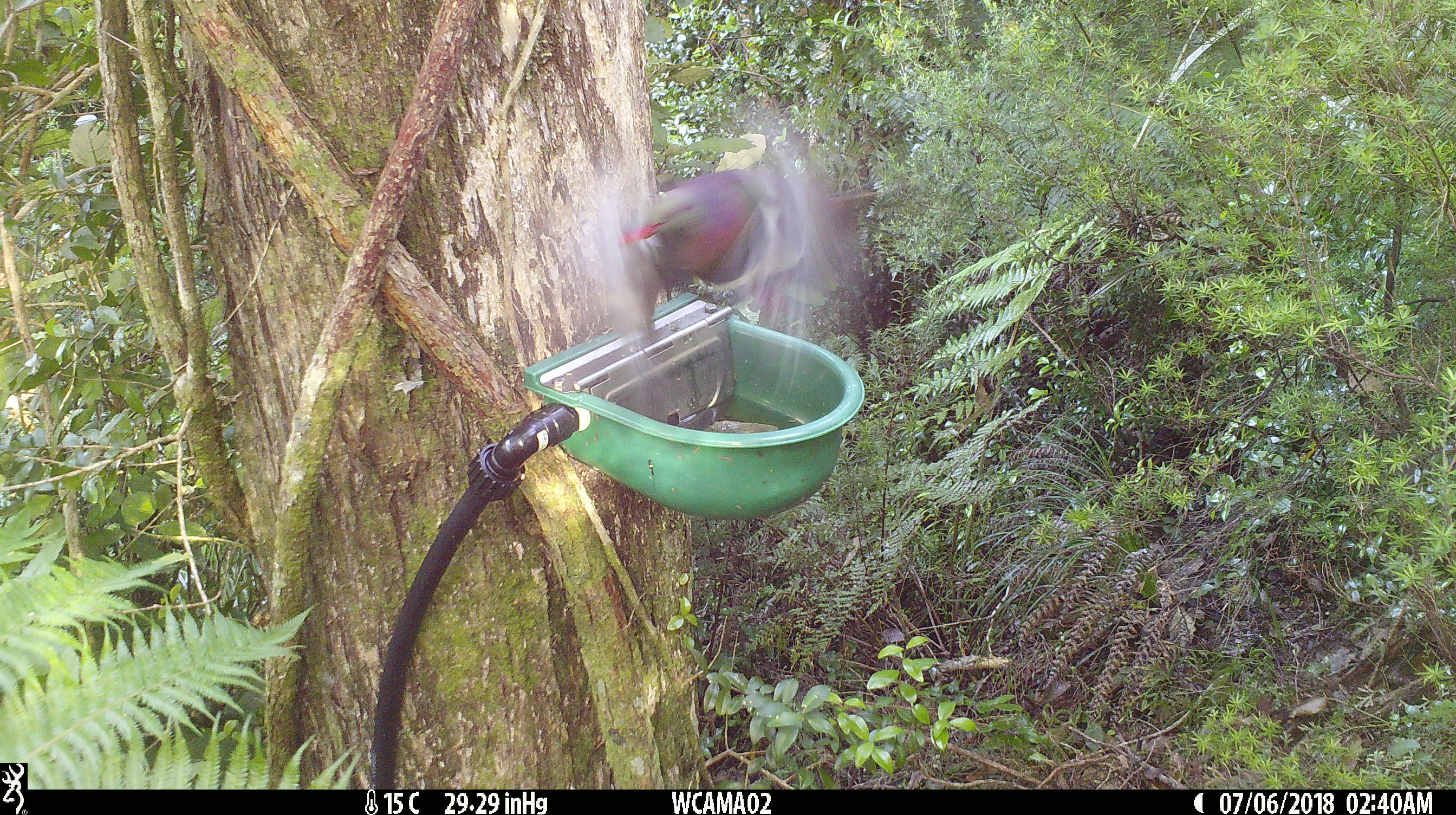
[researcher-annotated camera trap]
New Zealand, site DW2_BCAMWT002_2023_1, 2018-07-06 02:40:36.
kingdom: Animalia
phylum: Chordata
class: Aves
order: Columbiformes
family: Columbidae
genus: Hemiphaga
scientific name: Hemiphaga novaeseelandiae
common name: new zealand pigeon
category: kereru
Kereru (new zealand pigeon) (Hemiphaga novaeseelandiae).